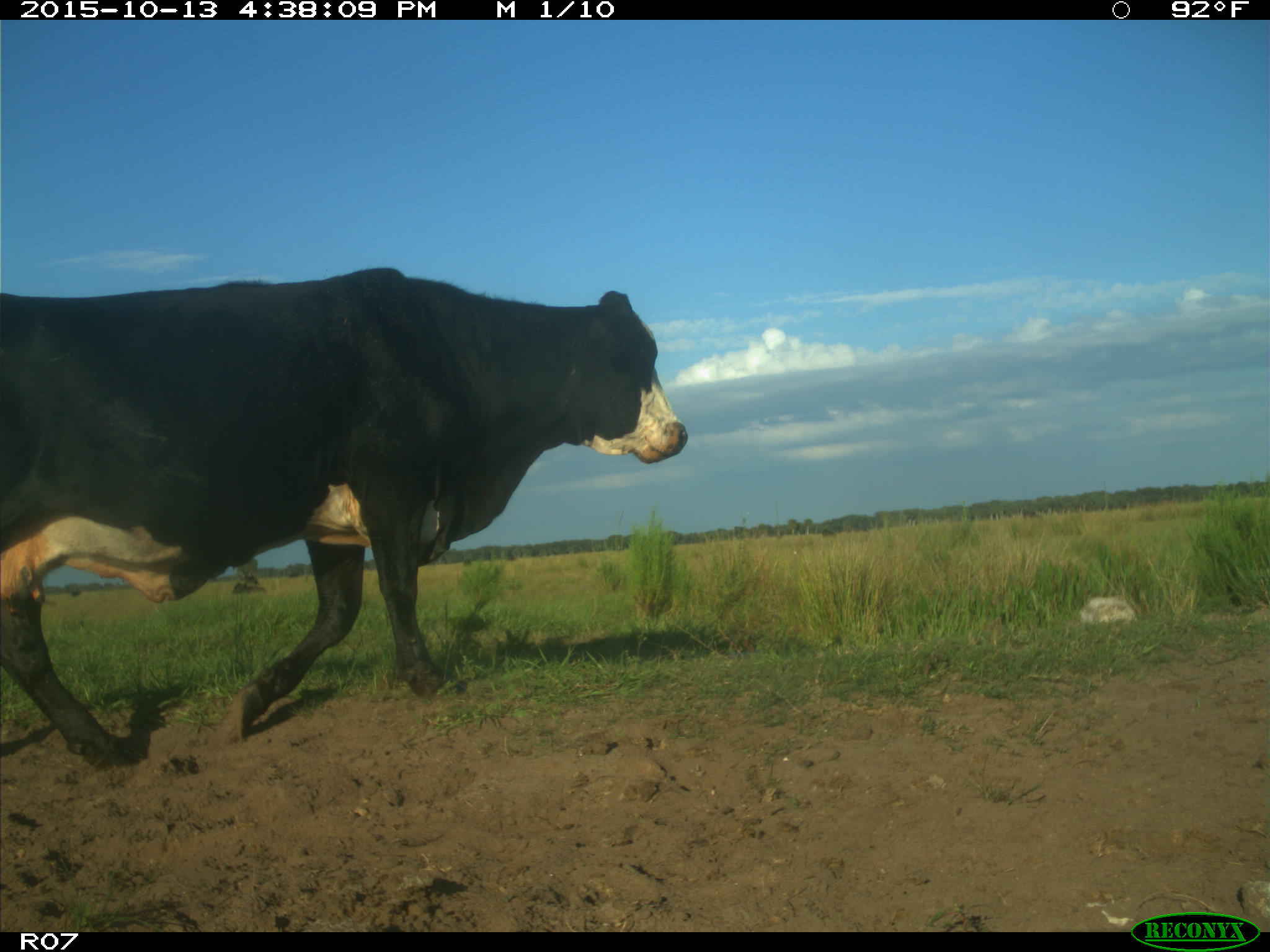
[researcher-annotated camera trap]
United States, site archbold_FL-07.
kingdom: Animalia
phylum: Chordata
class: Mammalia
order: Artiodactyla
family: Bovidae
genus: Bos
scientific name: Bos taurus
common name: domestic cow